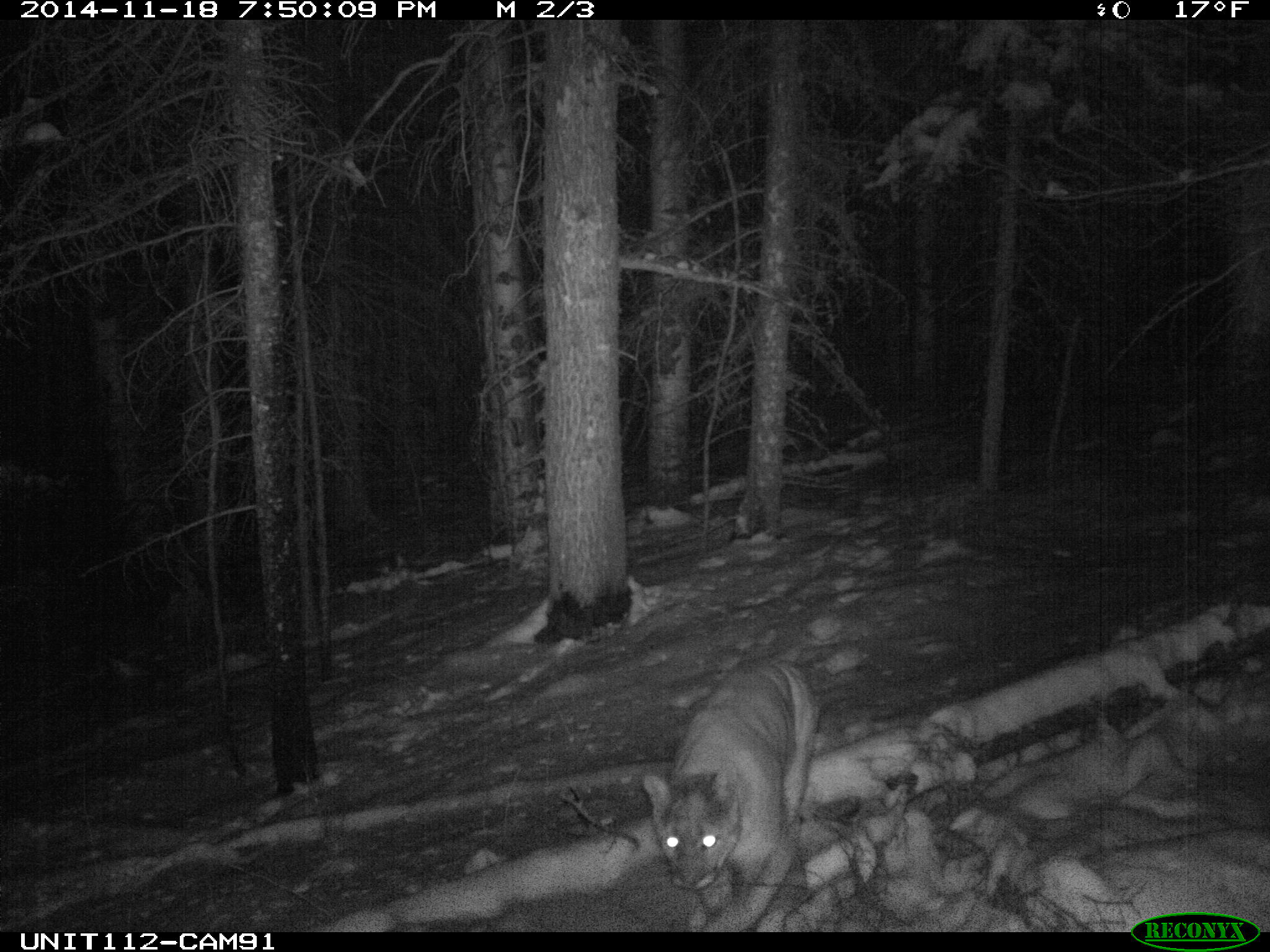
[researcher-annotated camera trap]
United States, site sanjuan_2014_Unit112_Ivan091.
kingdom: Animalia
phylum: Chordata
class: Mammalia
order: Carnivora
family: Felidae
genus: Puma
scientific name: Puma concolor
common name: mountain lion